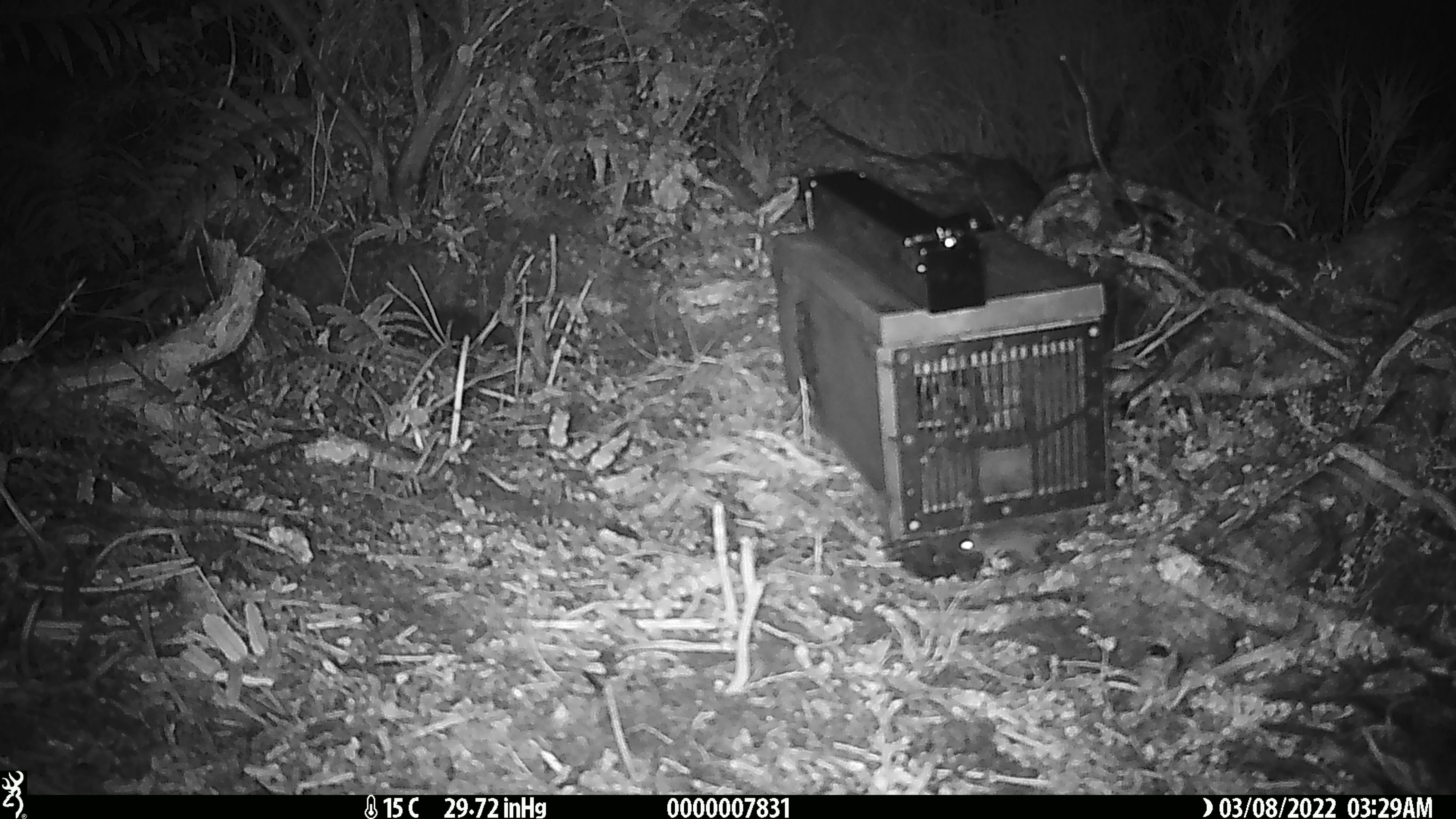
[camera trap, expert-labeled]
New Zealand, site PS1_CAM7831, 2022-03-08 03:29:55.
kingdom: Animalia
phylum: Chordata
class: Mammalia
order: Rodentia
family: Muridae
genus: Mus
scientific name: Mus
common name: mouse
Mouse (Mus).